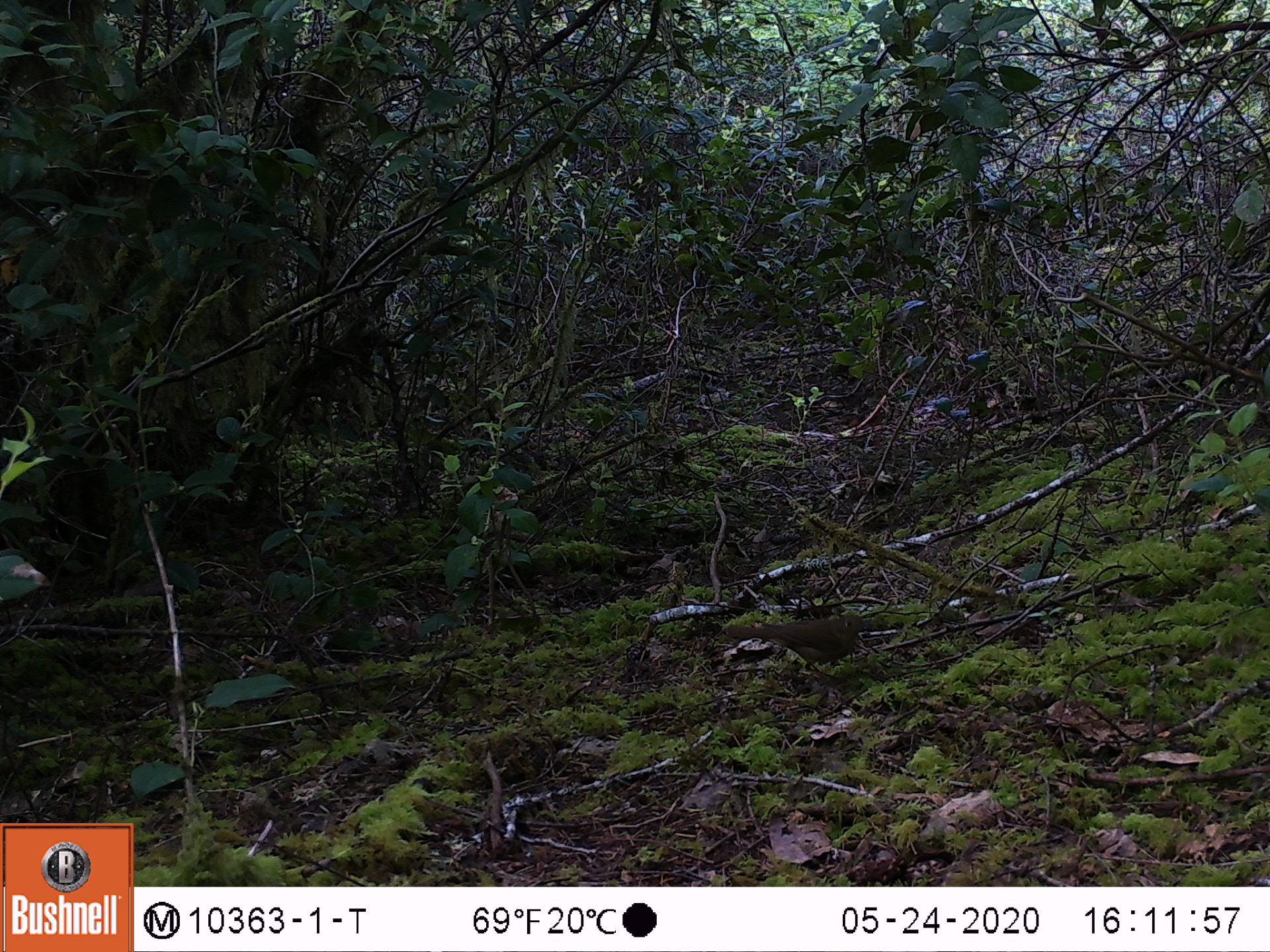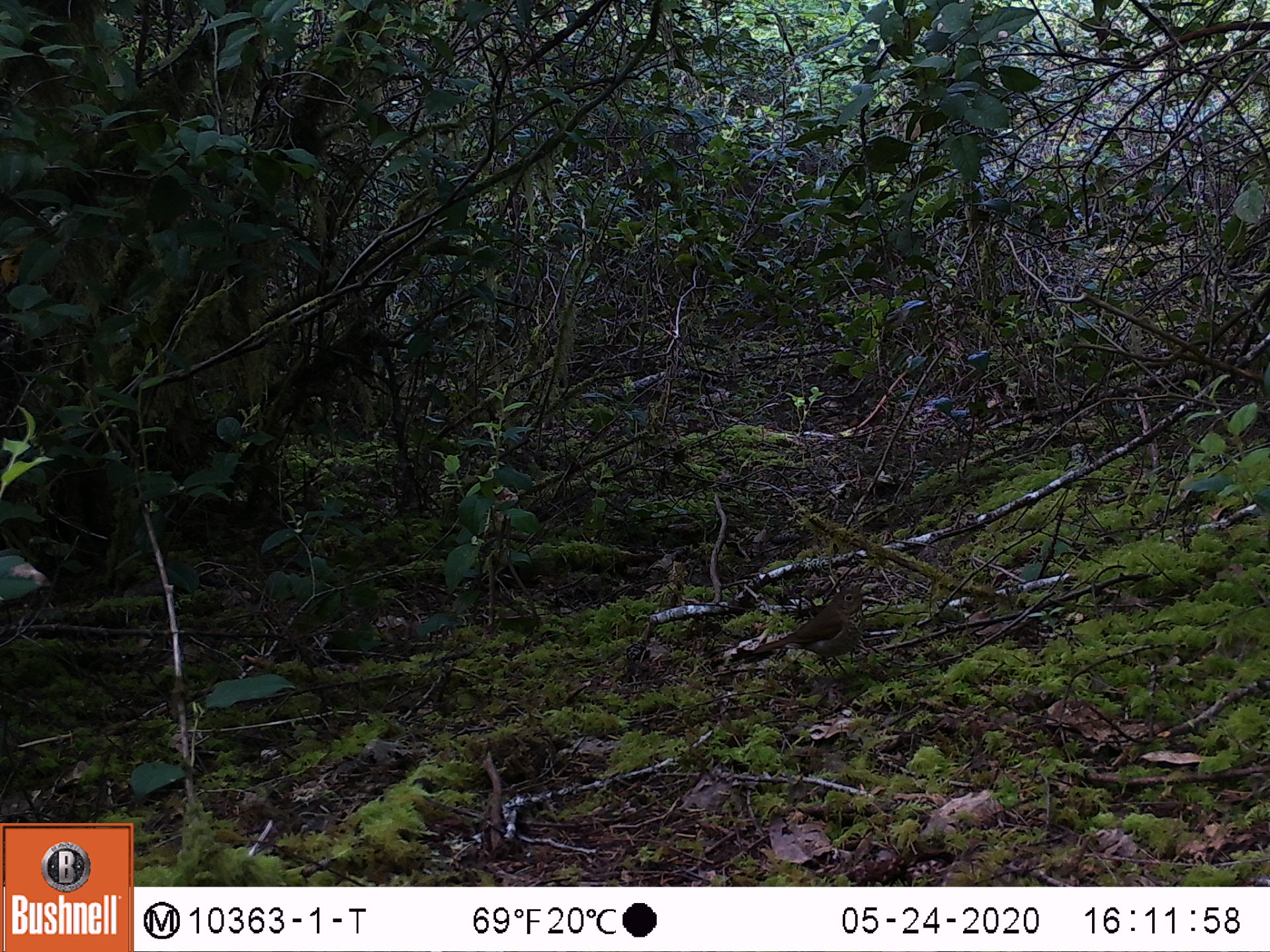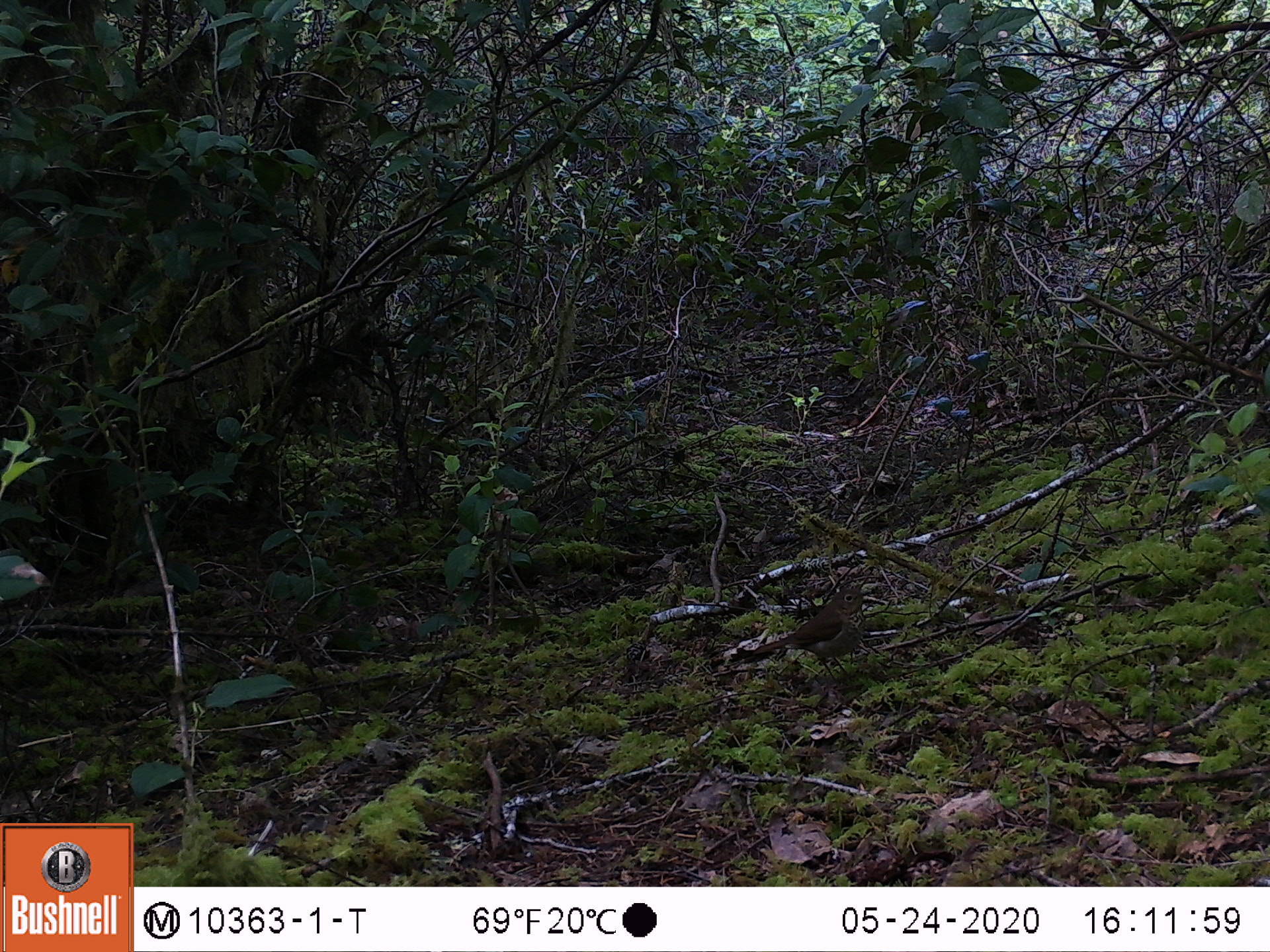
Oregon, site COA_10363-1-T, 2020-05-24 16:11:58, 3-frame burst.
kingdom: Animalia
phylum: Chordata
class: Aves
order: Passeriformes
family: Turdidae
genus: Catharus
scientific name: Catharus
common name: brown thrushes and nightingale-thrushes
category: catharus species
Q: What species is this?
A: Catharus species (brown thrushes and nightingale-thrushes) (Catharus).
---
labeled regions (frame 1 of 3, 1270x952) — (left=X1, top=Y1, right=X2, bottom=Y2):
catharus species: (left=726, top=610, right=870, bottom=672)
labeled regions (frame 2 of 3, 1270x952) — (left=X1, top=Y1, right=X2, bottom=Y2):
catharus species: (left=739, top=584, right=870, bottom=670)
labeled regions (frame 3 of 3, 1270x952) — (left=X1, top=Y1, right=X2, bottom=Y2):
catharus species: (left=739, top=586, right=870, bottom=670)